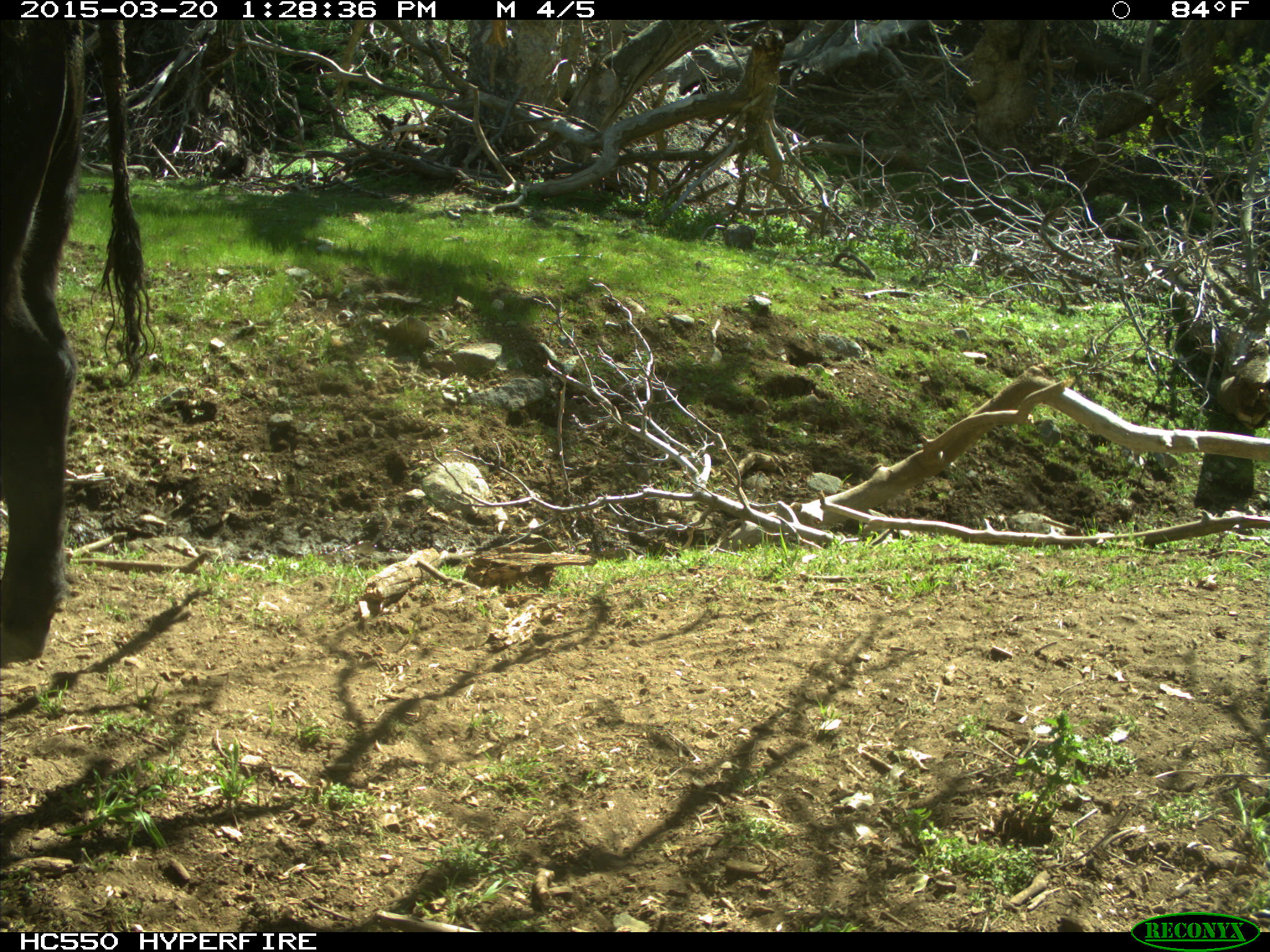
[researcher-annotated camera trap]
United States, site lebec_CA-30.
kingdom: Animalia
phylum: Chordata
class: Mammalia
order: Artiodactyla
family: Bovidae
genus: Bos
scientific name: Bos taurus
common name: domestic cow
Bos taurus (domestic cow).